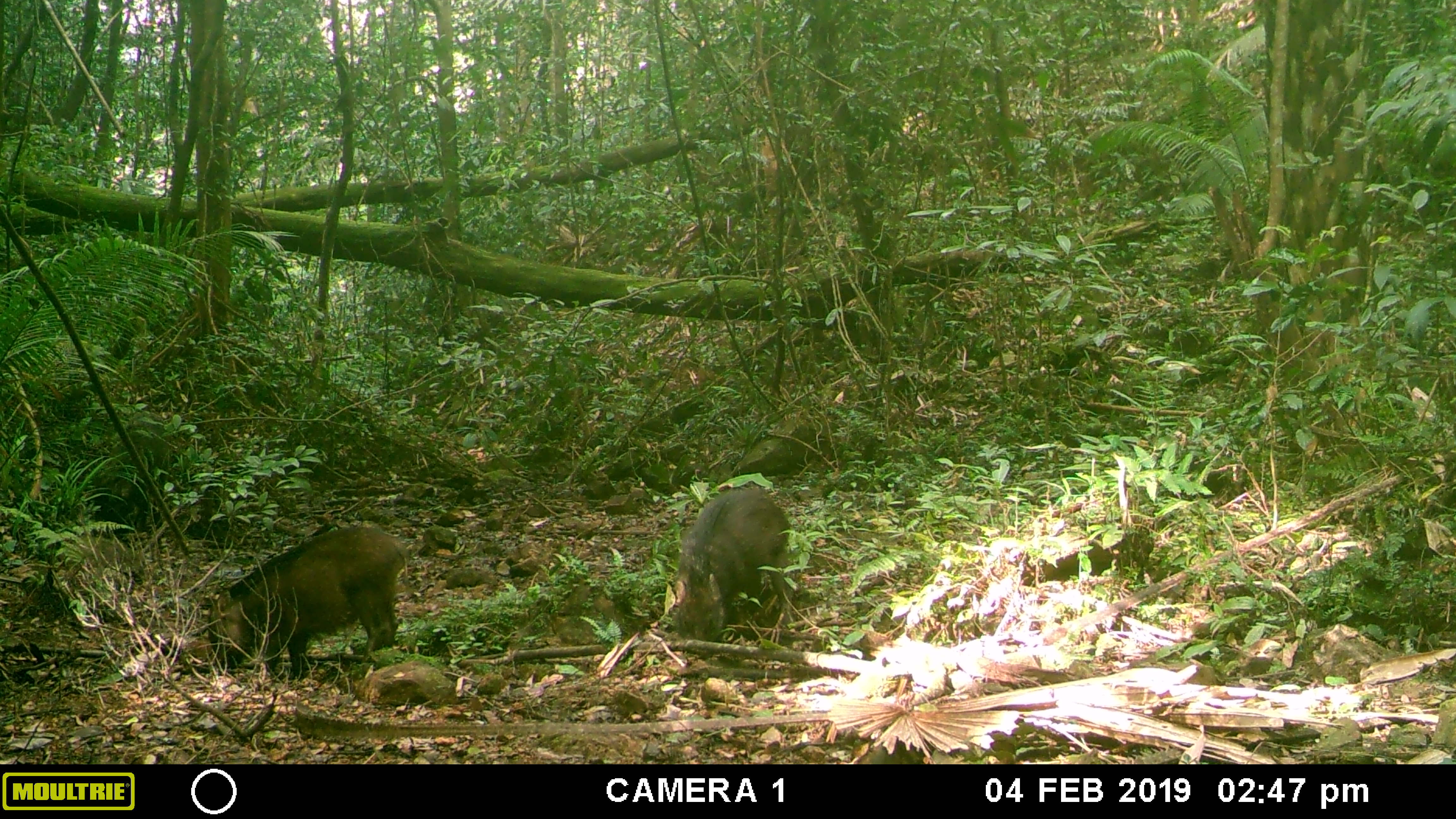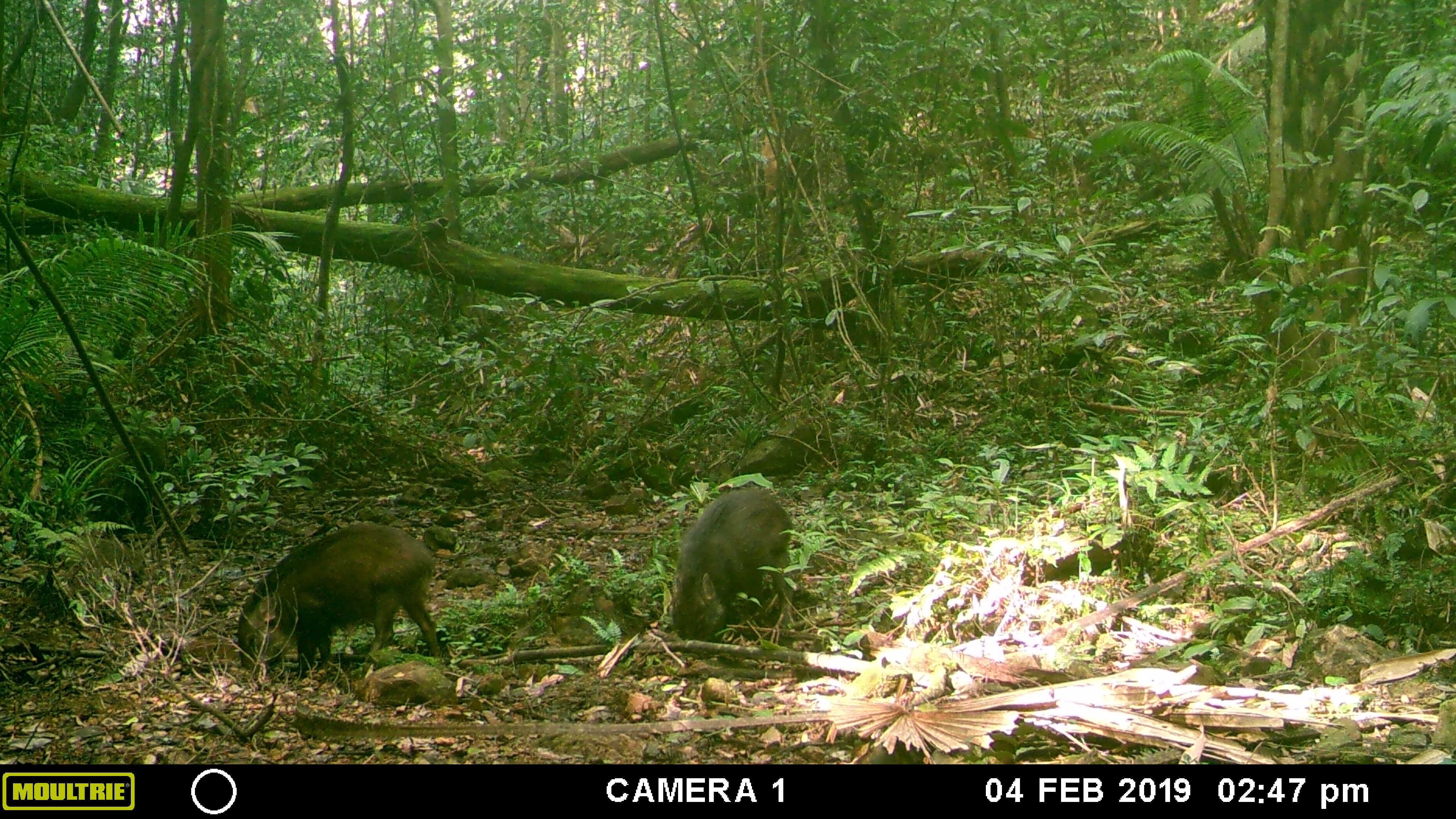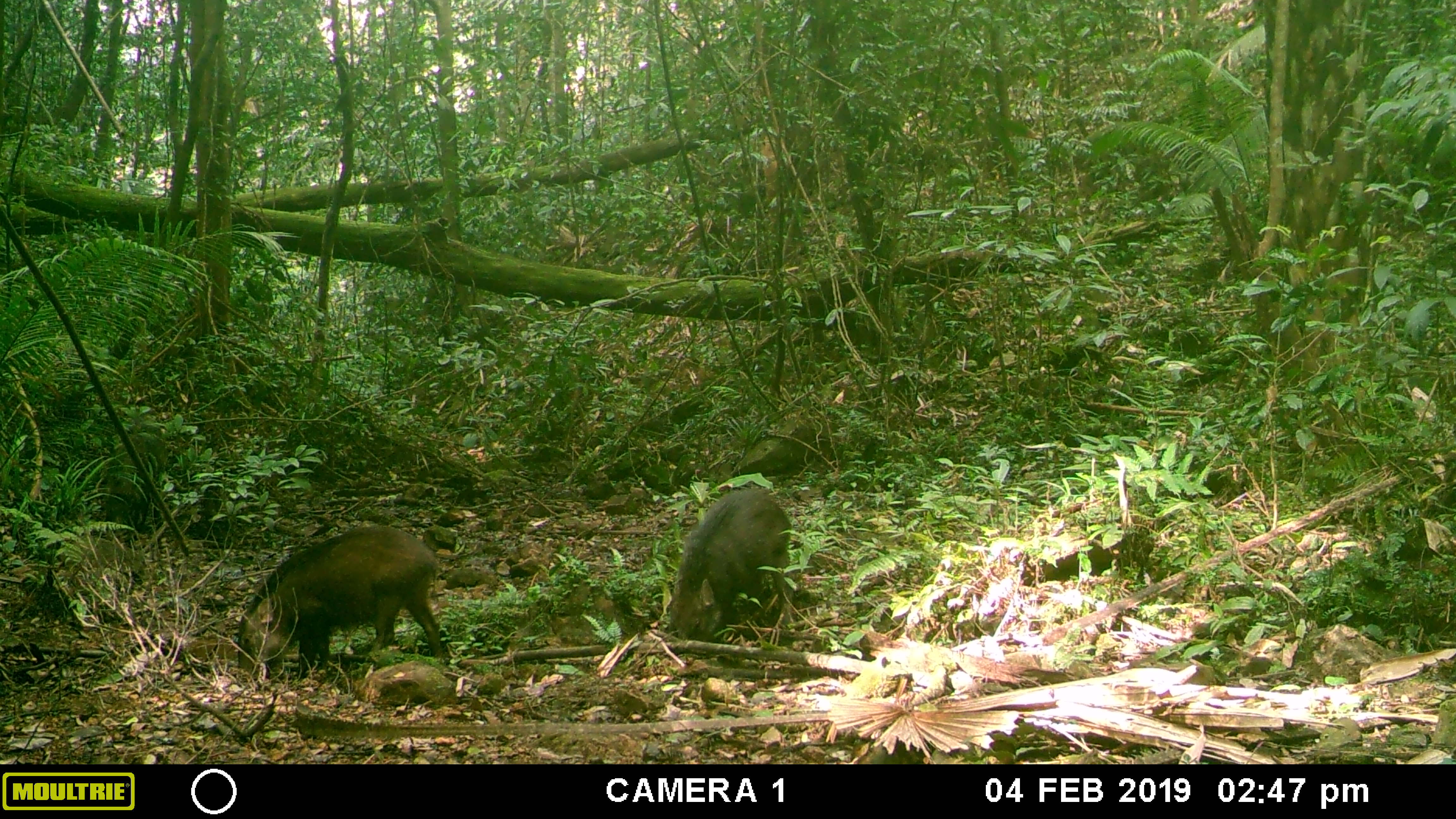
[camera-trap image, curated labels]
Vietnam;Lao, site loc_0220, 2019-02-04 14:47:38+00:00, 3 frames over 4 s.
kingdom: Animalia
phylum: Chordata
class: Mammalia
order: Artiodactyla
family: Suidae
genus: Sus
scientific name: Sus scrofa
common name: eurasian wild pig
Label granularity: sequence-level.